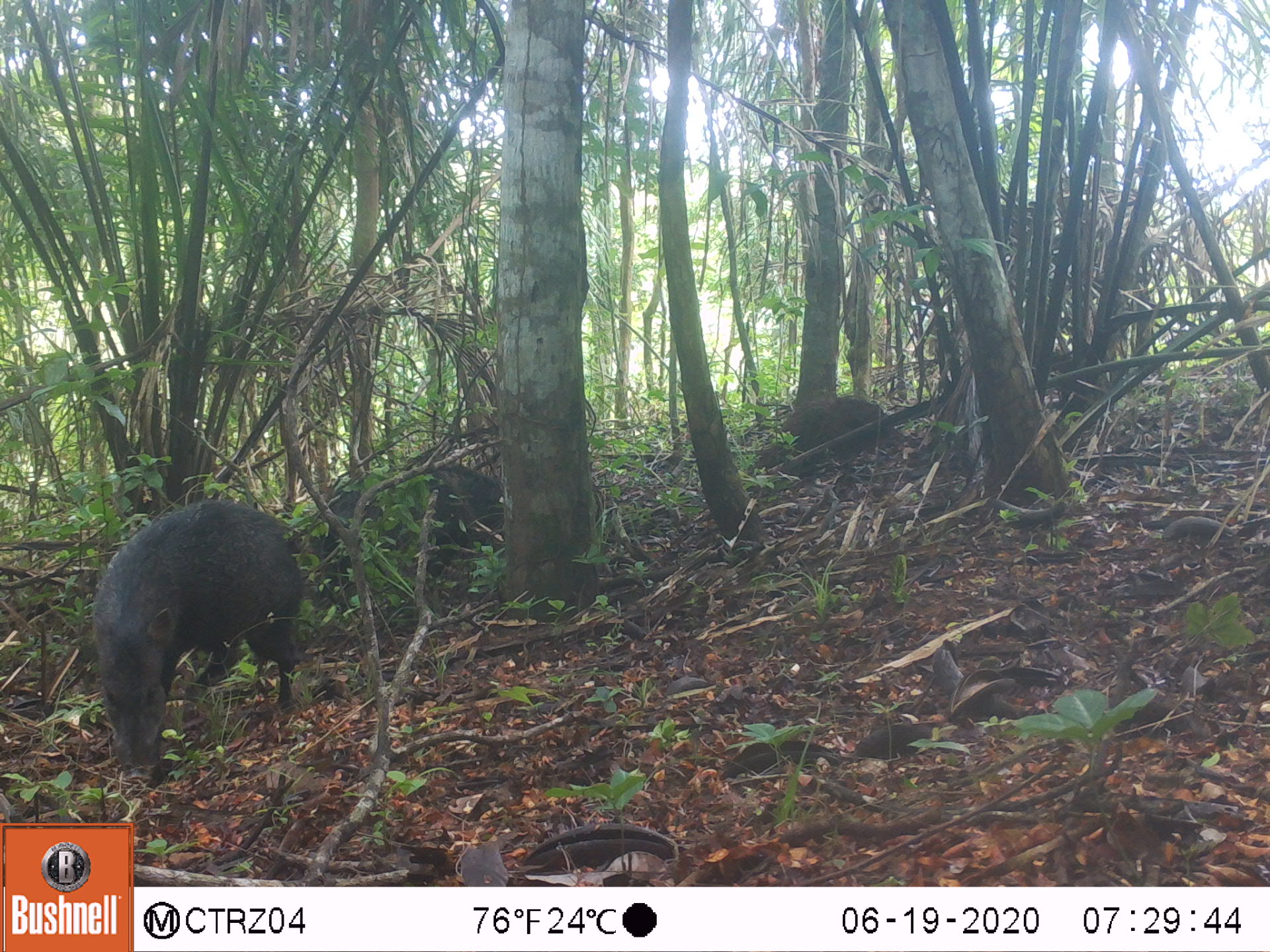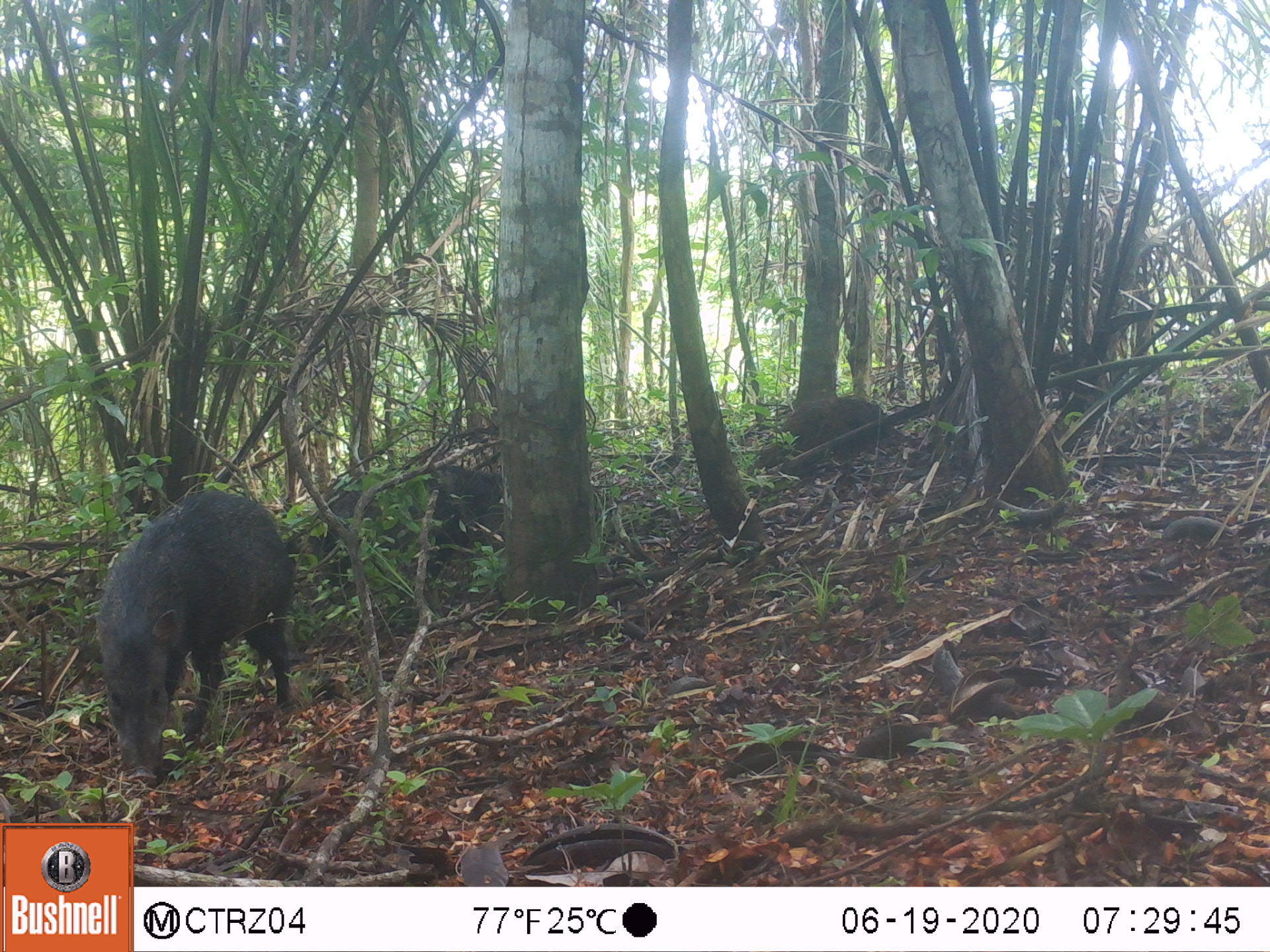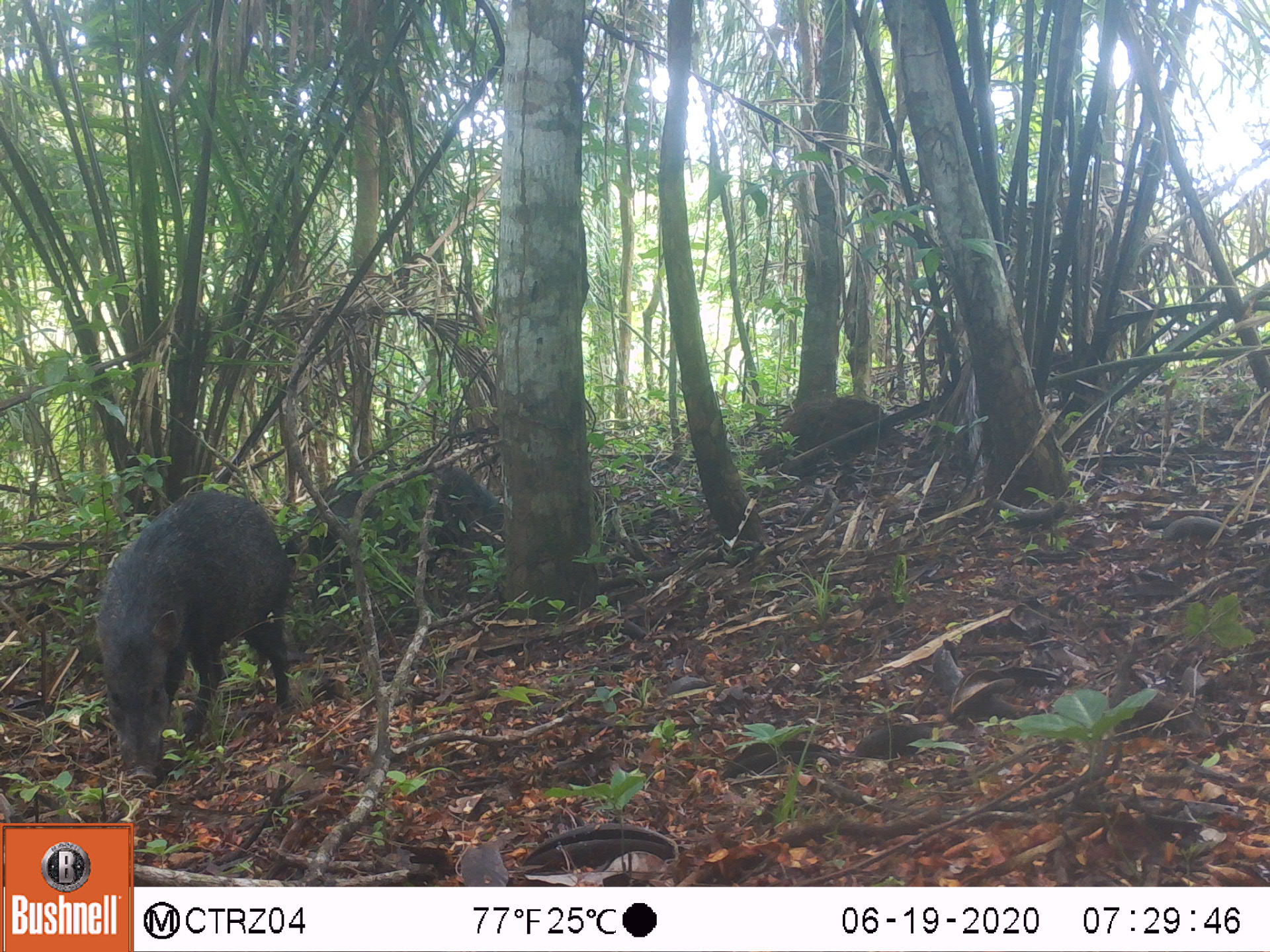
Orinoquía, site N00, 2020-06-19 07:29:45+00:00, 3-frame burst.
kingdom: Animalia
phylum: Chordata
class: Mammalia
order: Artiodactyla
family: Tayassuidae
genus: Pecari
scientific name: Pecari tajacu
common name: collared peccary